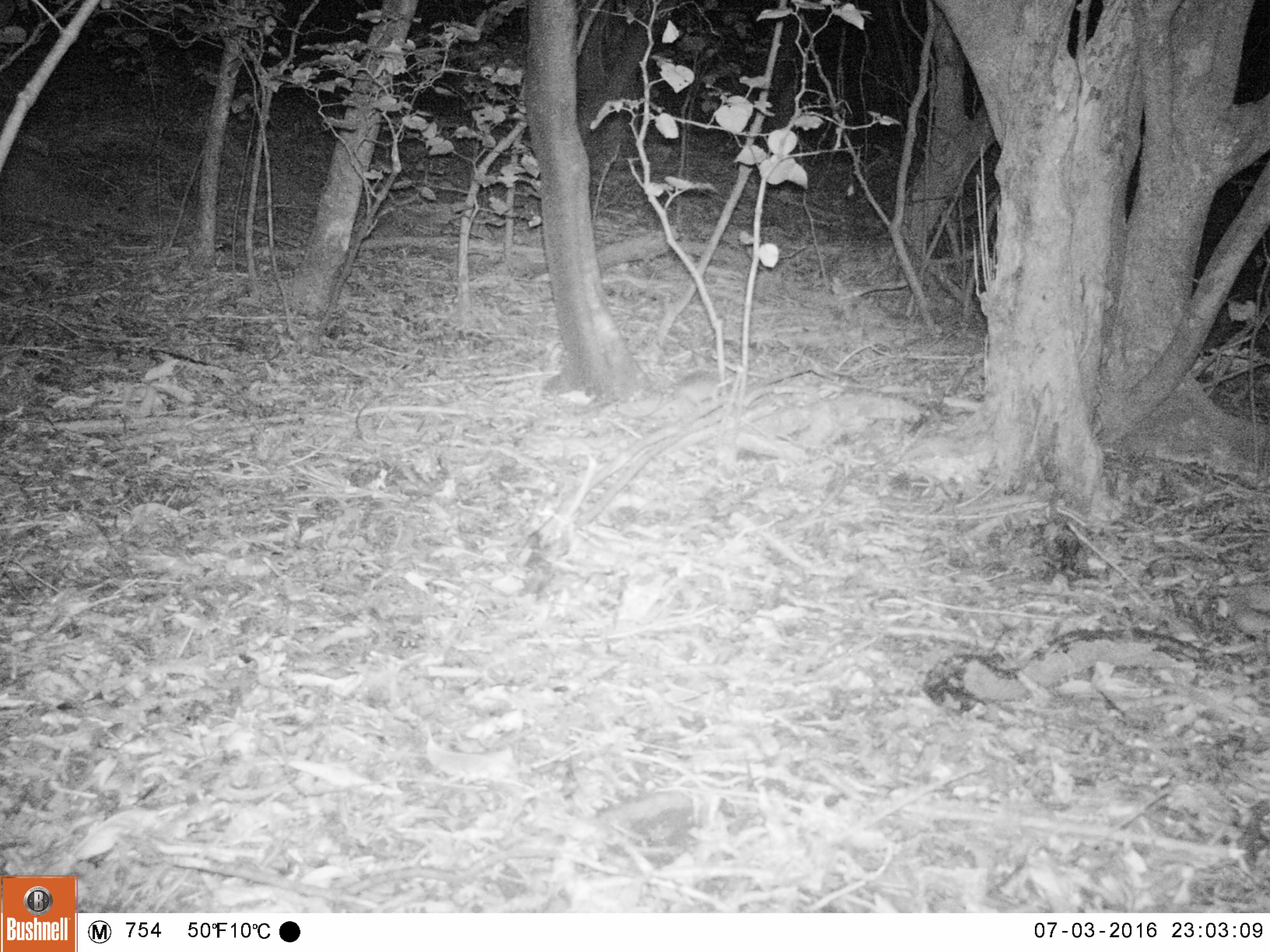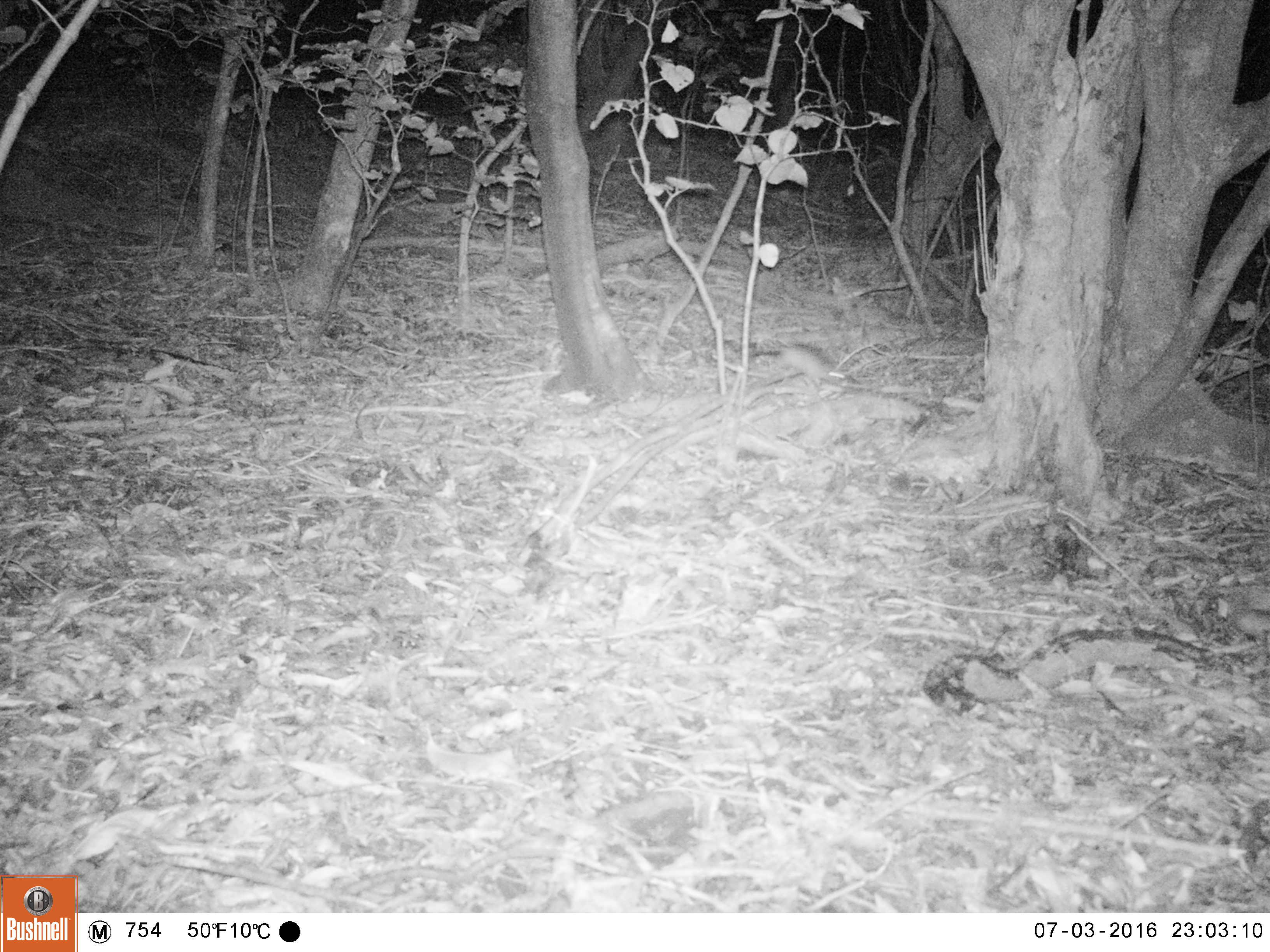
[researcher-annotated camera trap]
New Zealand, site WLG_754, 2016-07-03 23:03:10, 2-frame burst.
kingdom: Animalia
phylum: Chordata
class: Mammalia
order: Rodentia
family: Muridae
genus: Rattus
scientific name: Rattus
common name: rat